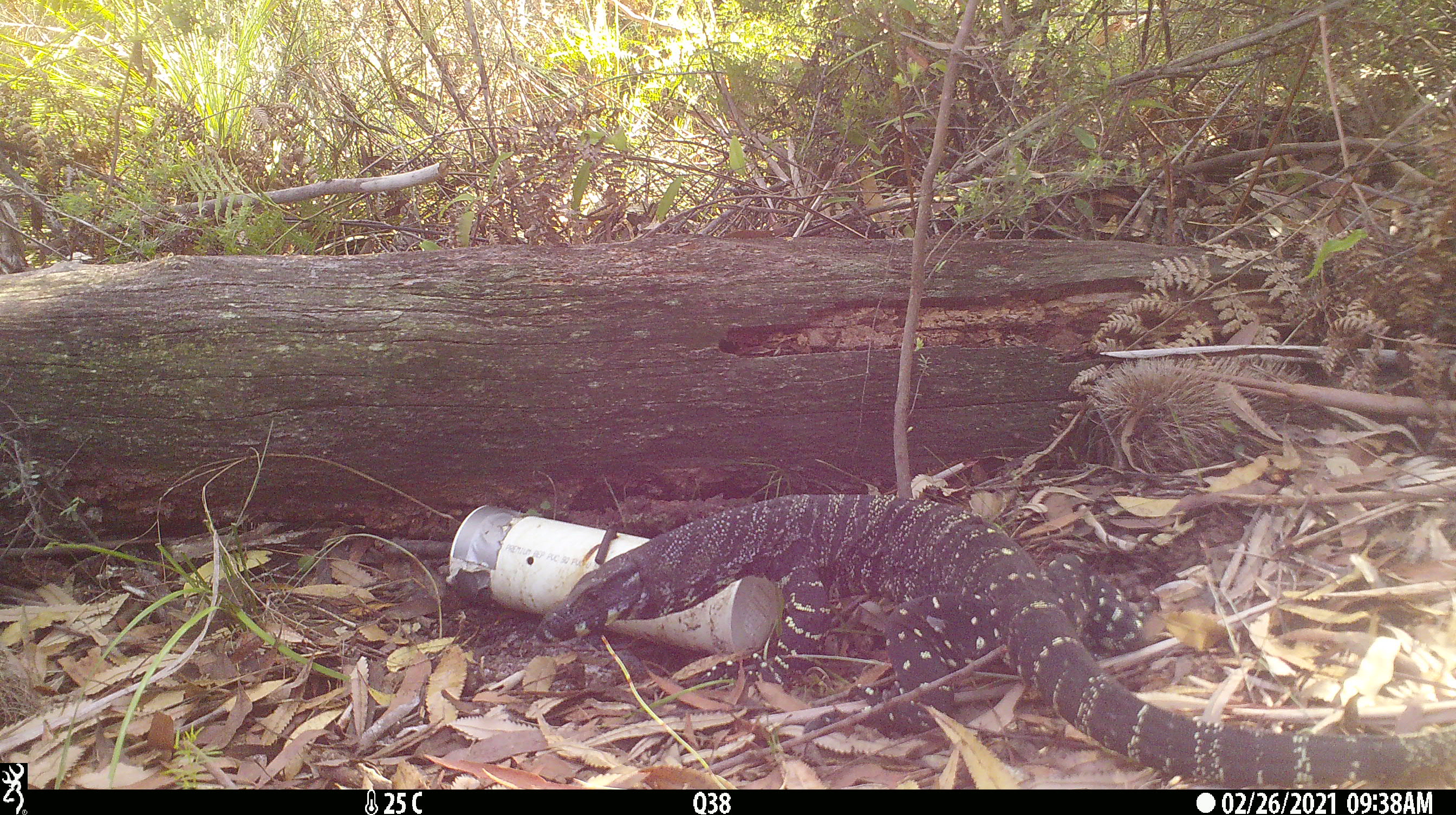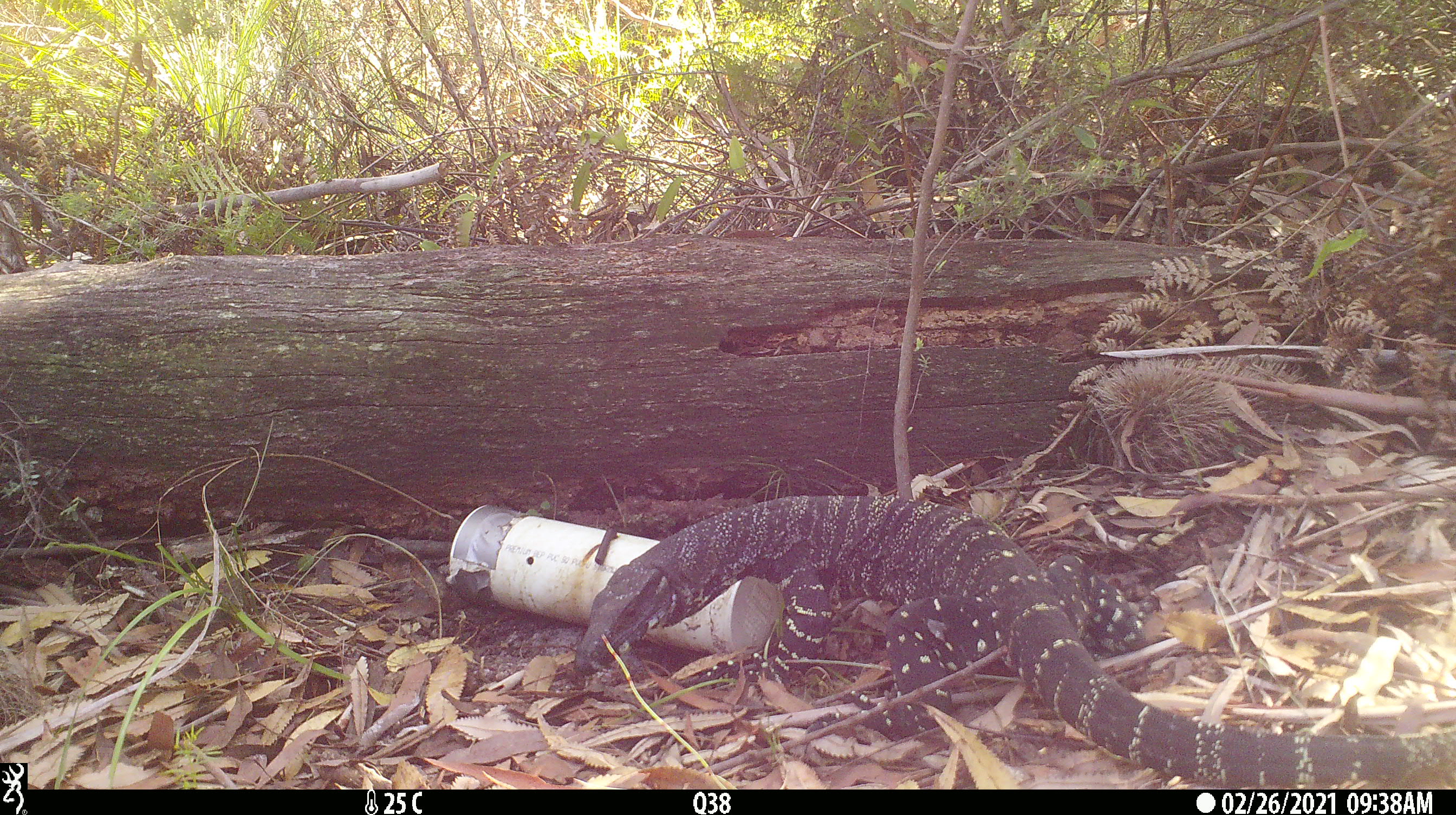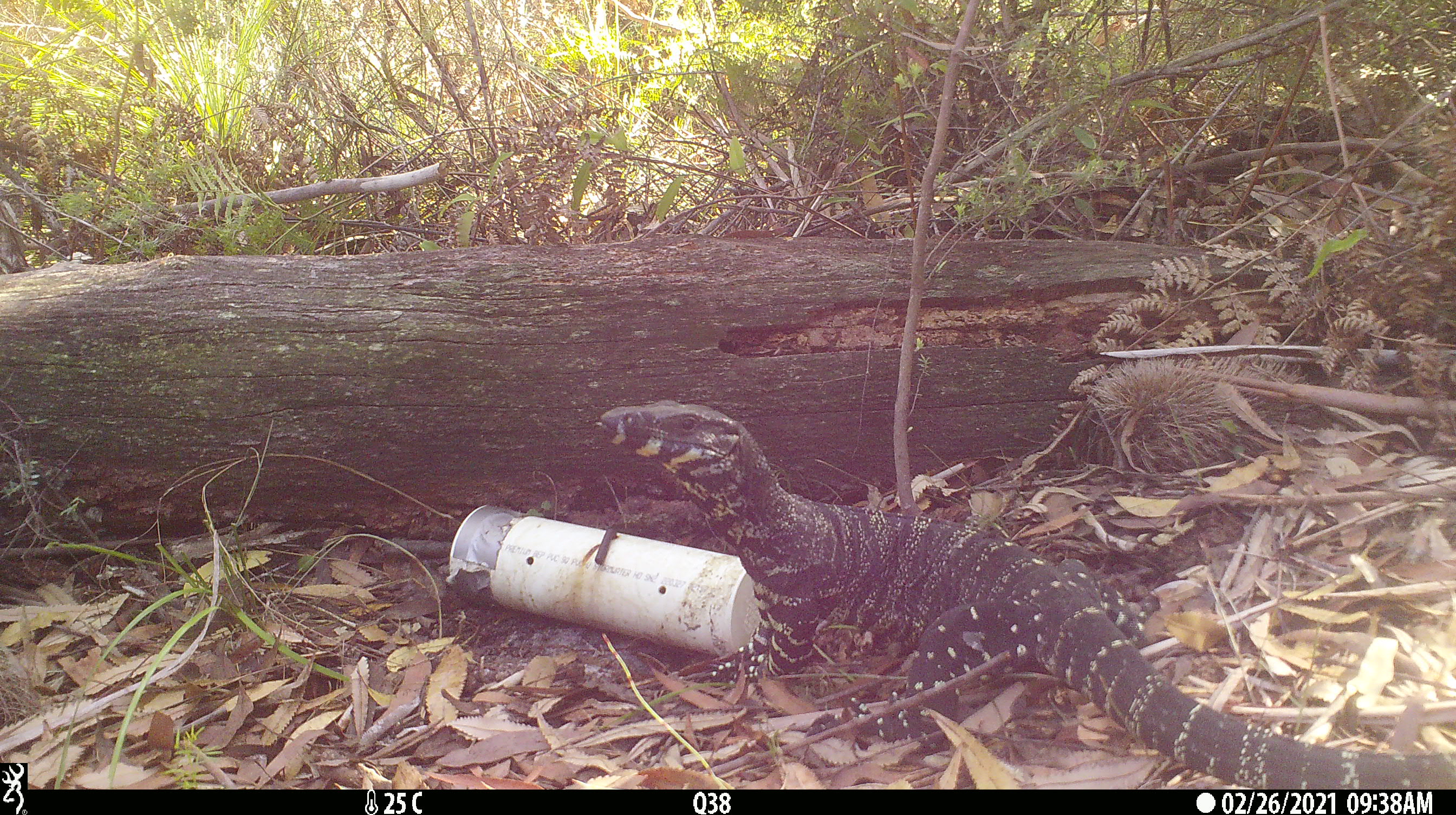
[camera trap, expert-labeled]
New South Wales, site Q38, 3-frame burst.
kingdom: Animalia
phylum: Chordata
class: Reptilia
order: Squamata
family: Varanidae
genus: Varanus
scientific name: Varanus varius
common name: lace monitor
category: goanna